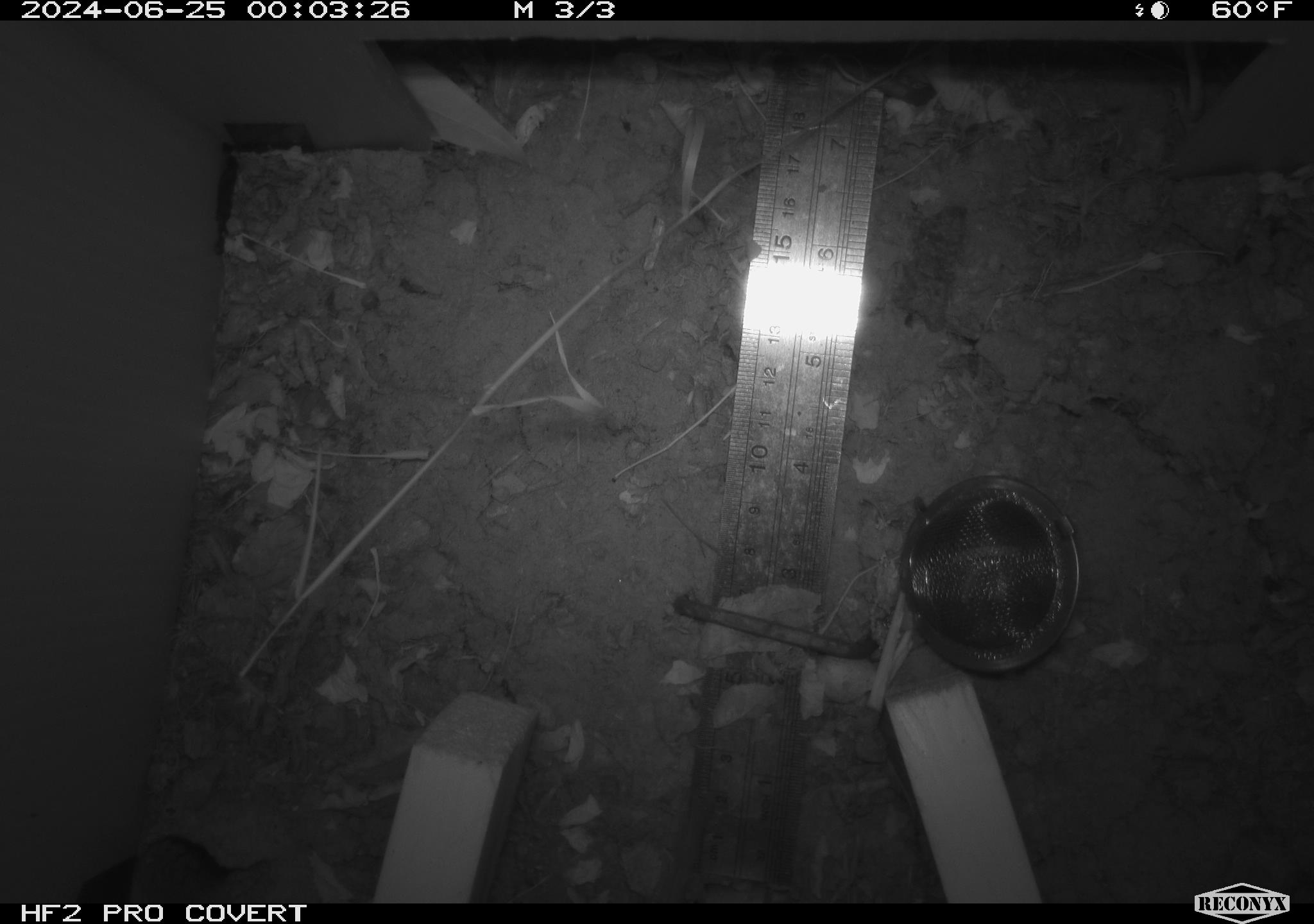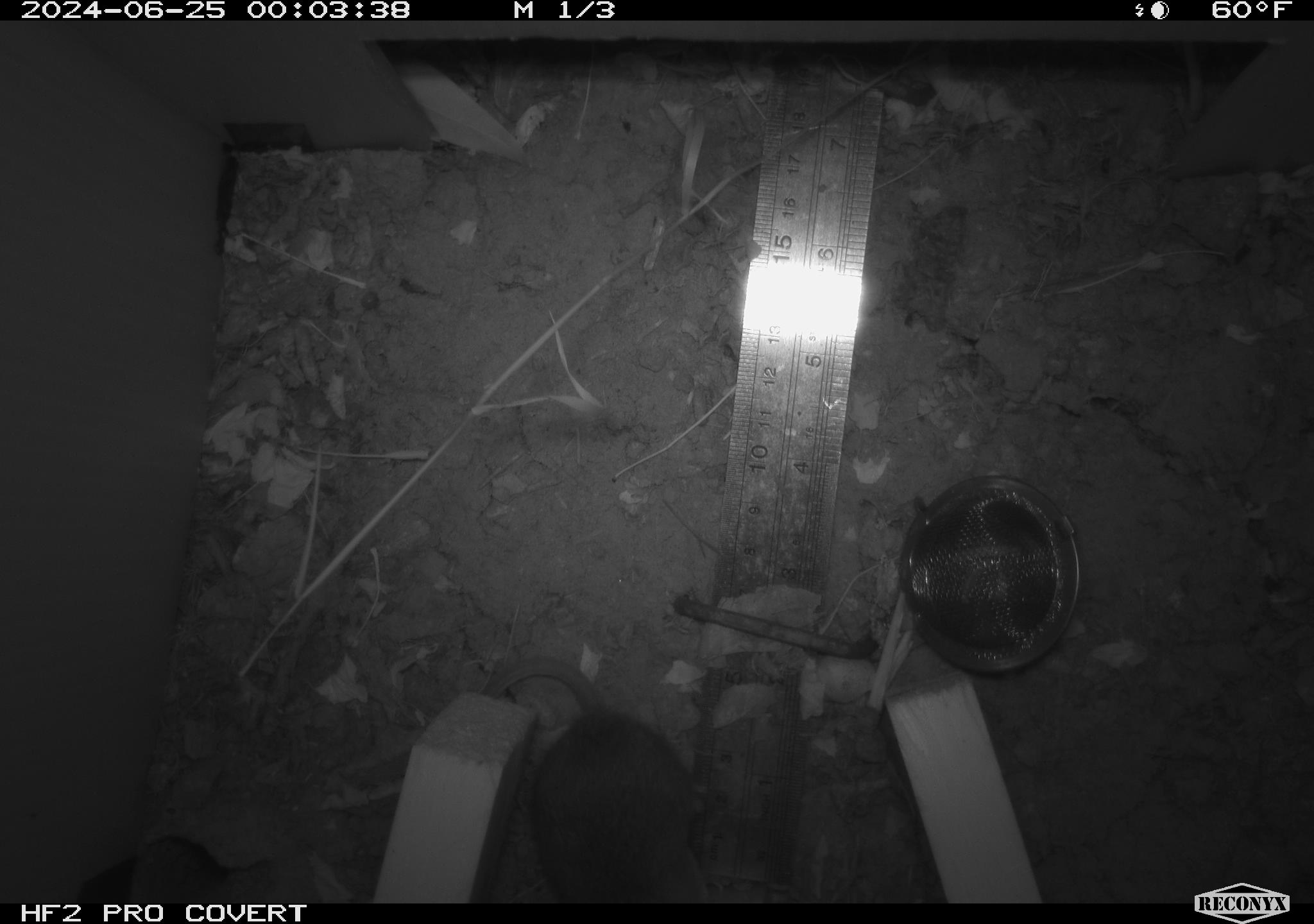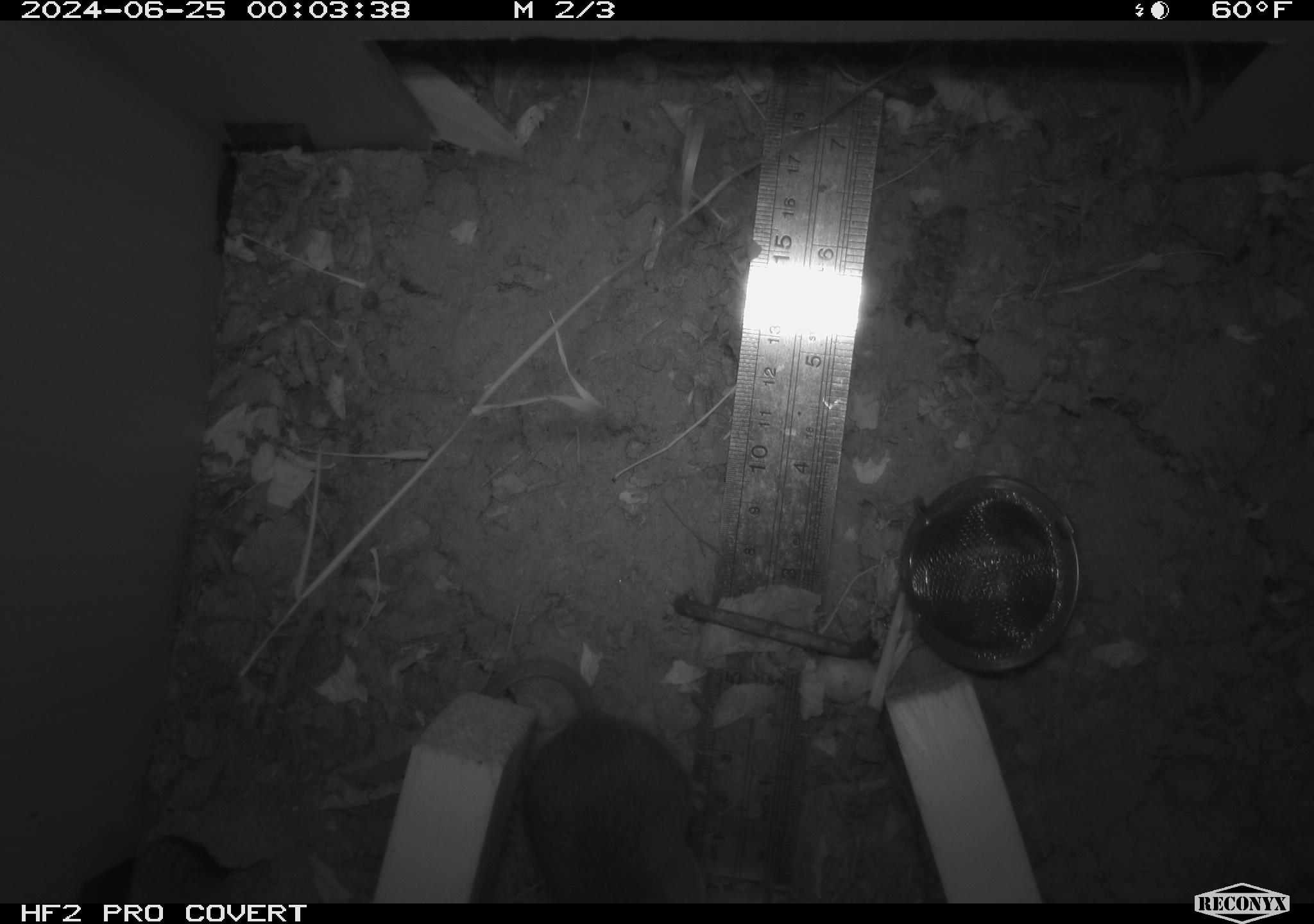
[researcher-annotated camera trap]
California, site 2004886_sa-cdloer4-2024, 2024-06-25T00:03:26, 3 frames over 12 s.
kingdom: Animalia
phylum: Chordata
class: Mammalia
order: Rodentia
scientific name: Rodentia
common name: rodent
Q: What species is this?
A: Rodent (Rodentia).